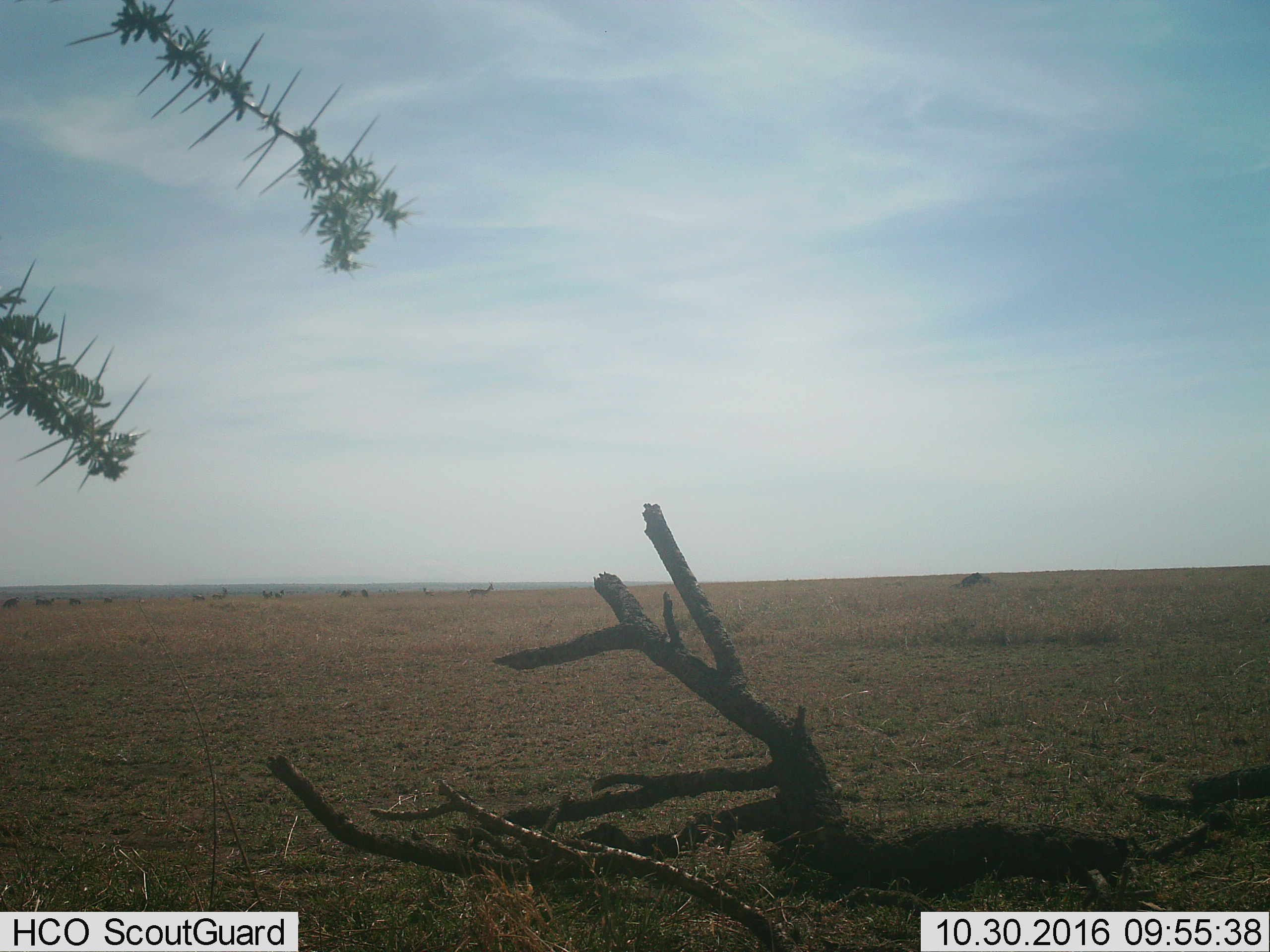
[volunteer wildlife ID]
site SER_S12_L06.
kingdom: Animalia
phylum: Chordata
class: Mammalia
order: Artiodactyla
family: Bovidae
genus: Eudorcas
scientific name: Eudorcas thomsonii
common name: thomson's gazelle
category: gazellethomsons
Gazellethomsons (thomson's gazelle) (Eudorcas thomsonii), count 5. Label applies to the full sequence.